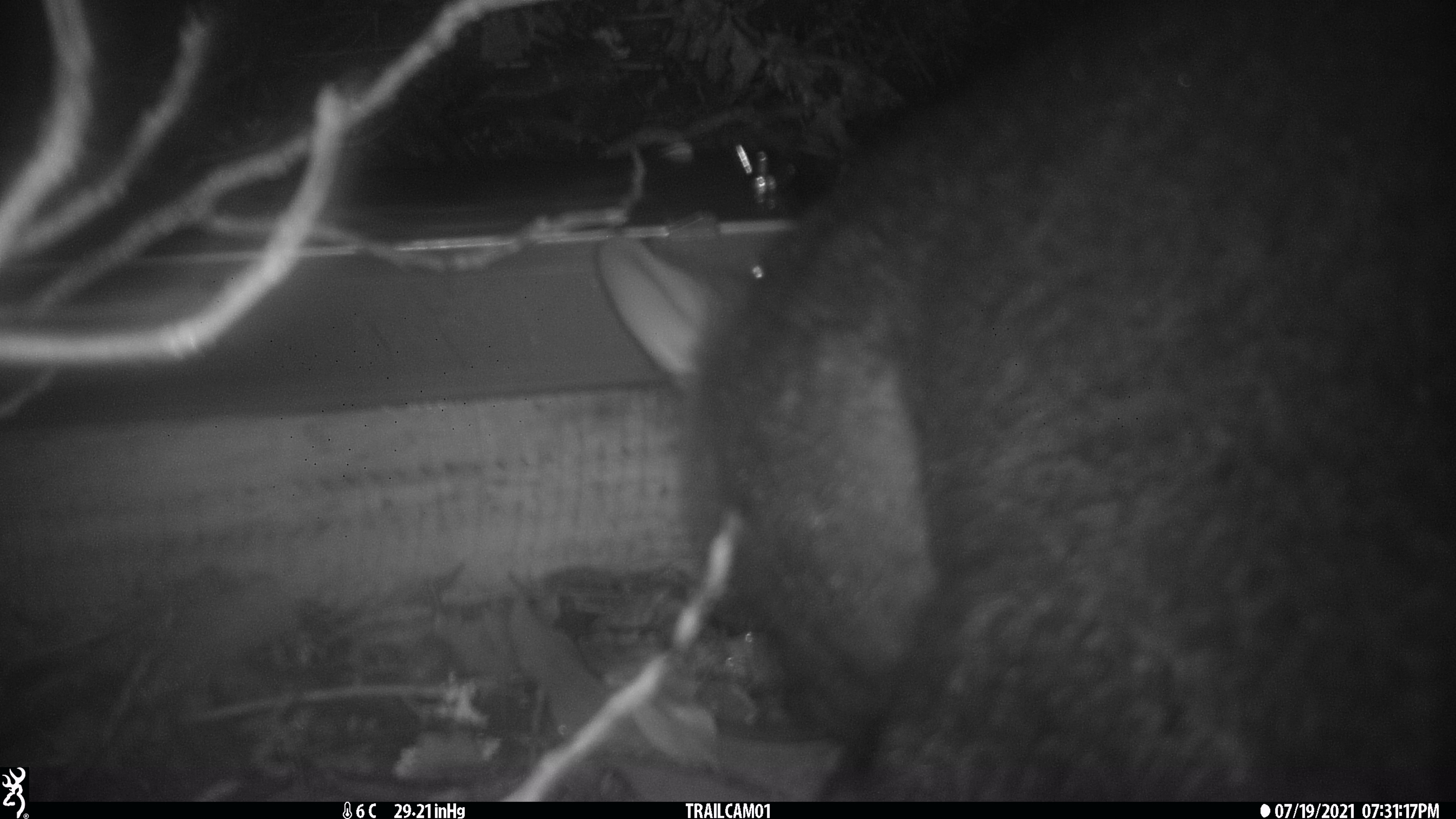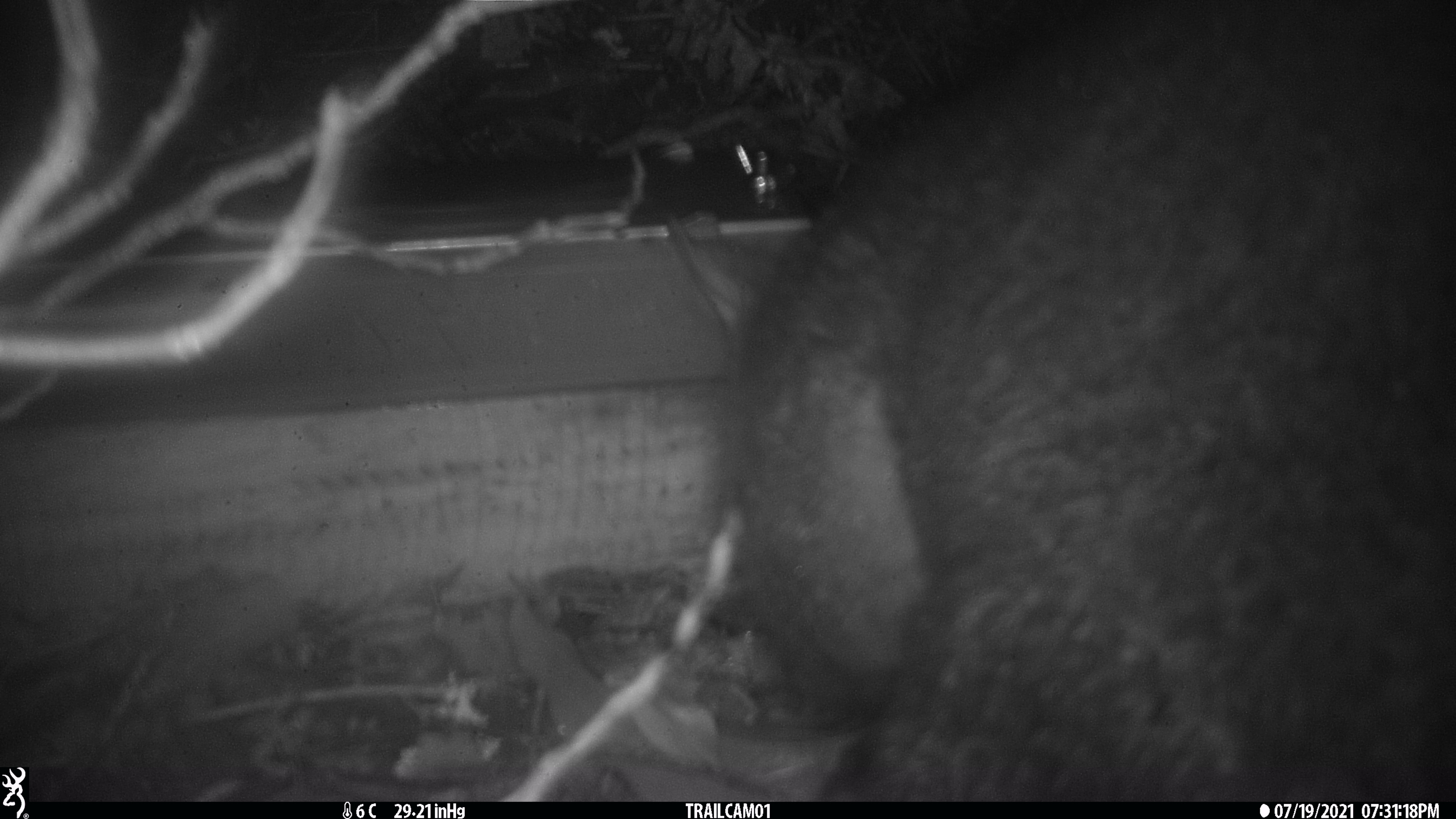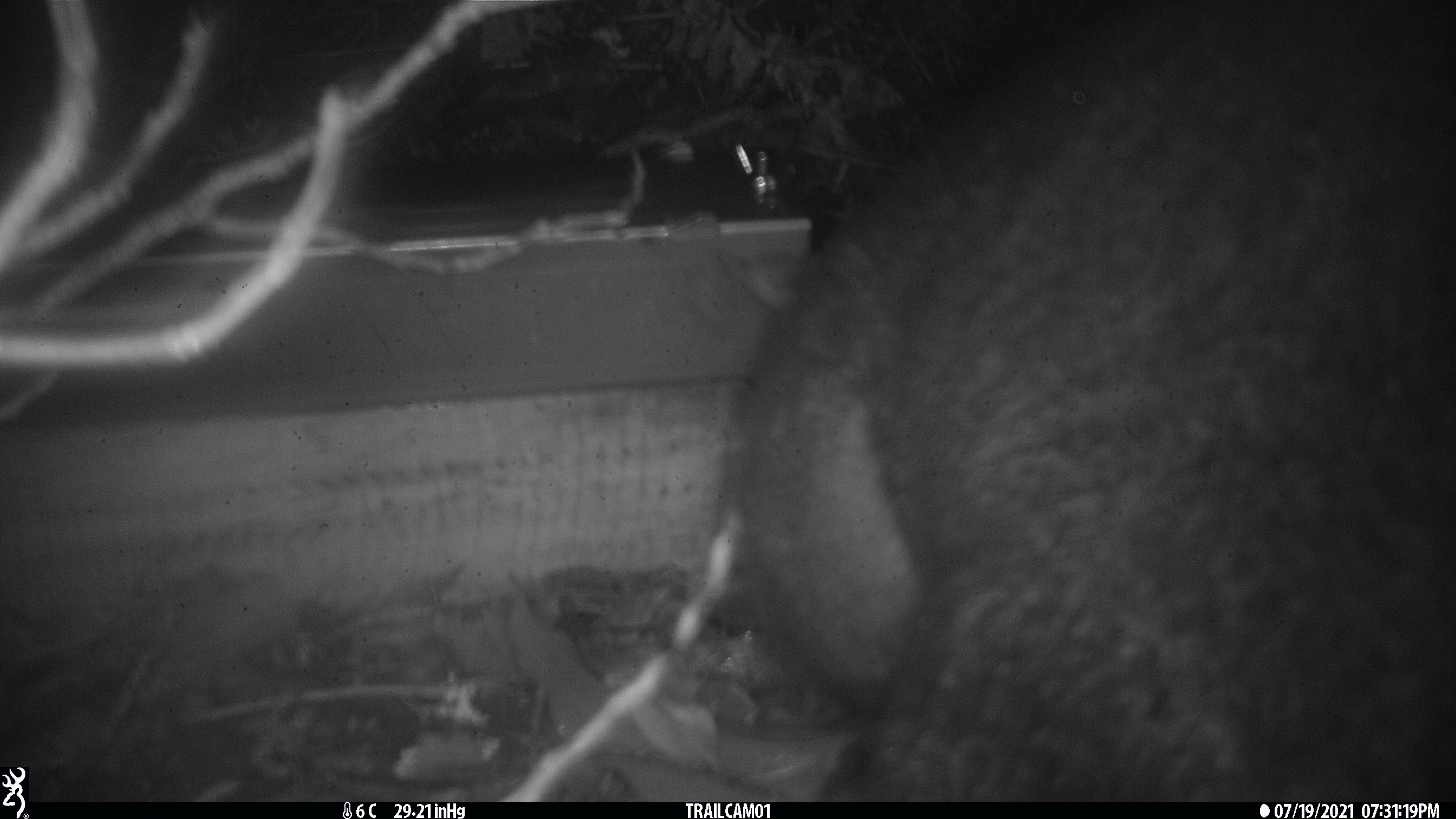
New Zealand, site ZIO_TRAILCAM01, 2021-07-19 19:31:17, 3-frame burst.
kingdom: Animalia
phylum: Chordata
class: Mammalia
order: Diprotodontia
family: Phalangeridae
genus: Trichosurus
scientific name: Trichosurus vulpecula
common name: common brushtail possum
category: possum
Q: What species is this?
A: Possum (common brushtail possum) (Trichosurus vulpecula).